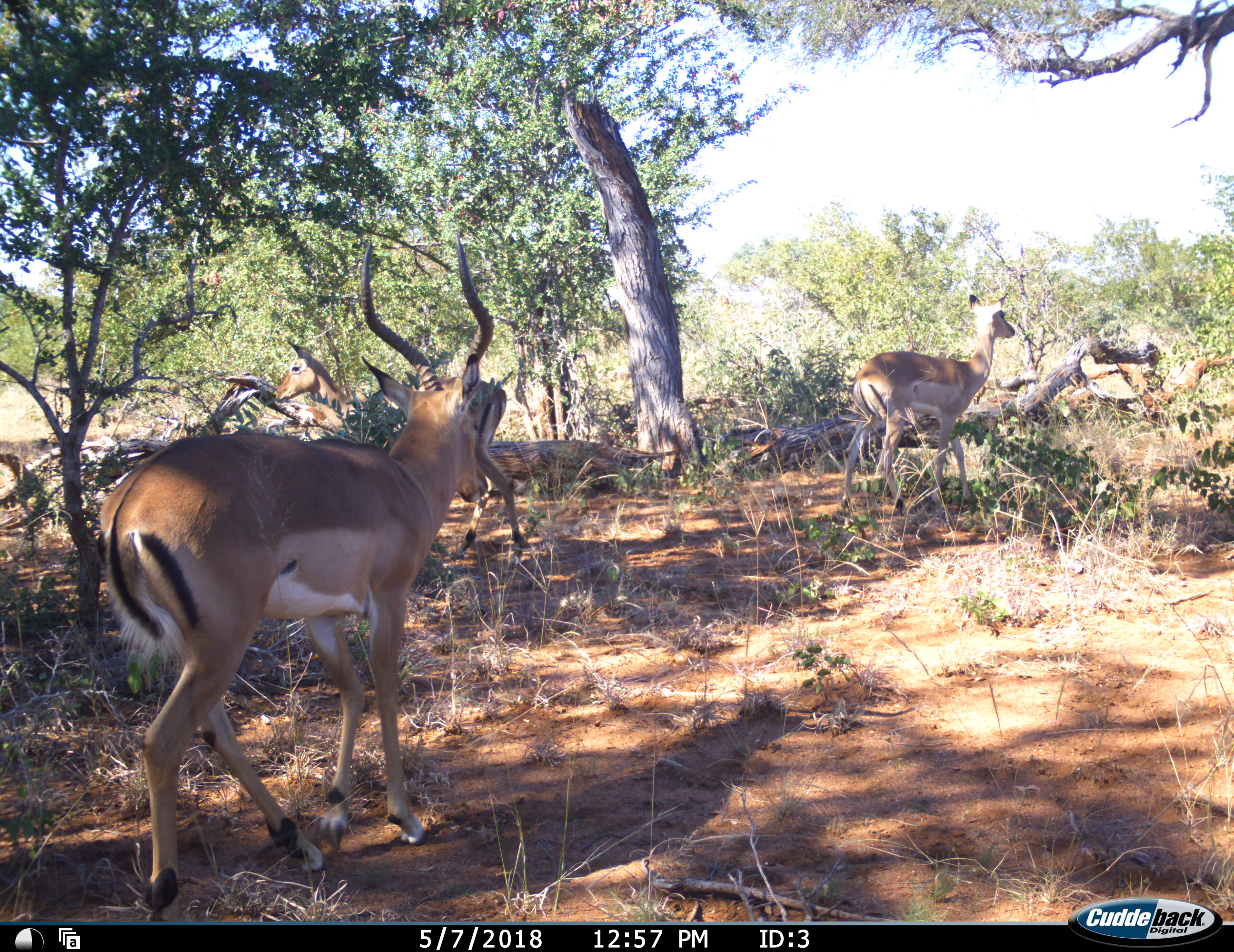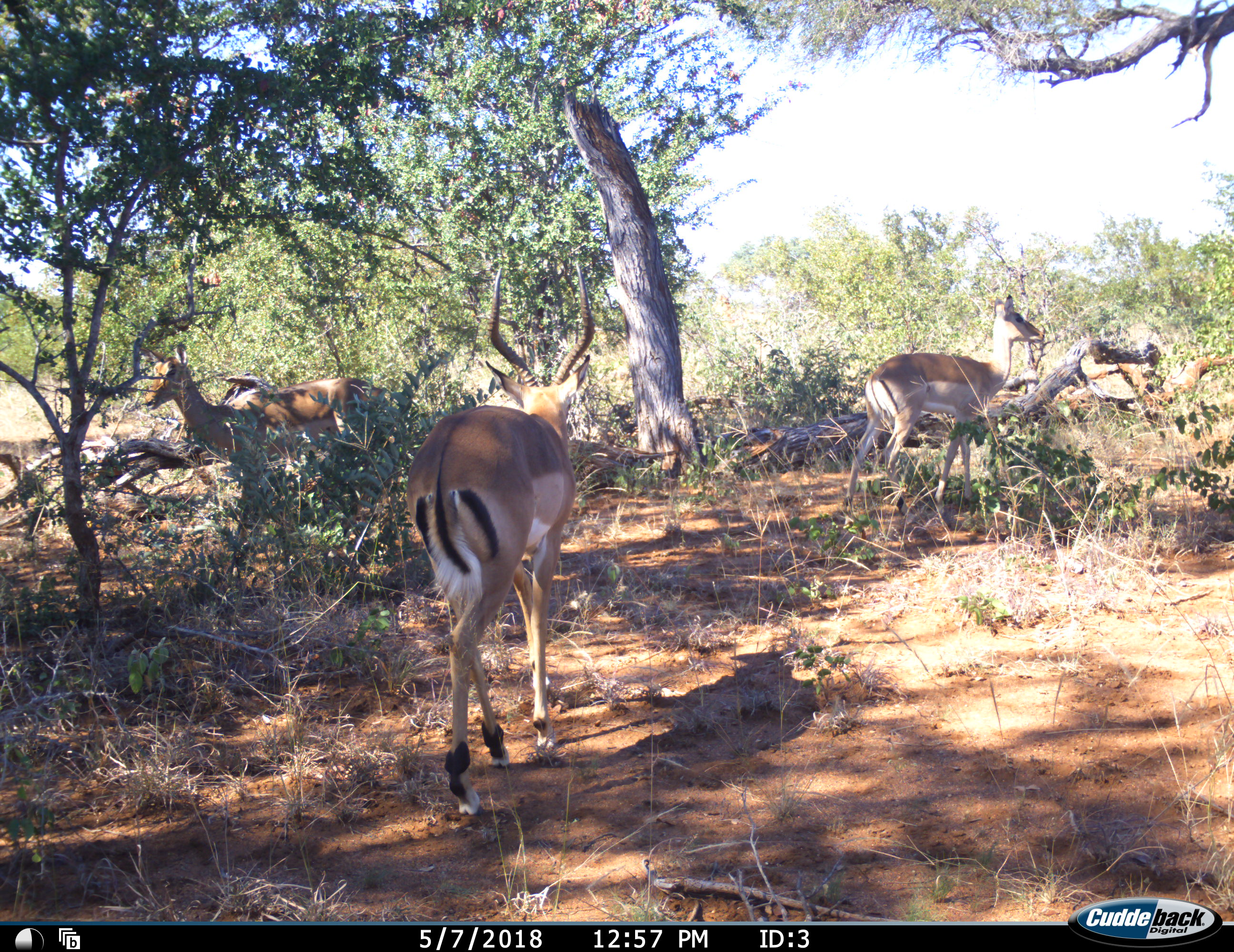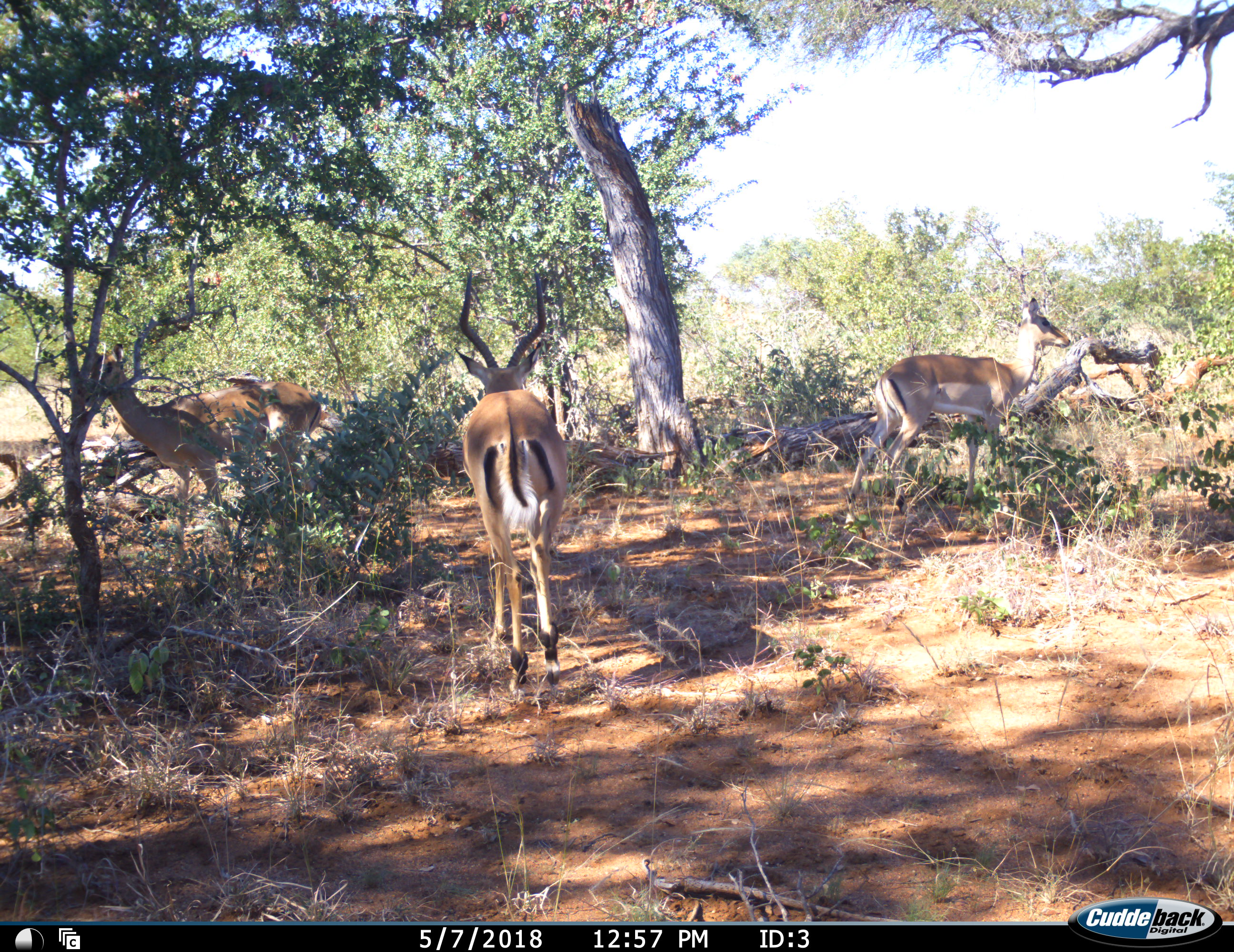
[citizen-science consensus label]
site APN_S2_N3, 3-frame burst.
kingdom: Animalia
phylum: Chordata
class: Mammalia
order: Artiodactyla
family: Bovidae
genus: Aepyceros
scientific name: Aepyceros melampus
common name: impala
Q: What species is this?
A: Impala (Aepyceros melampus).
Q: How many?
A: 3.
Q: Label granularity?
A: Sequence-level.